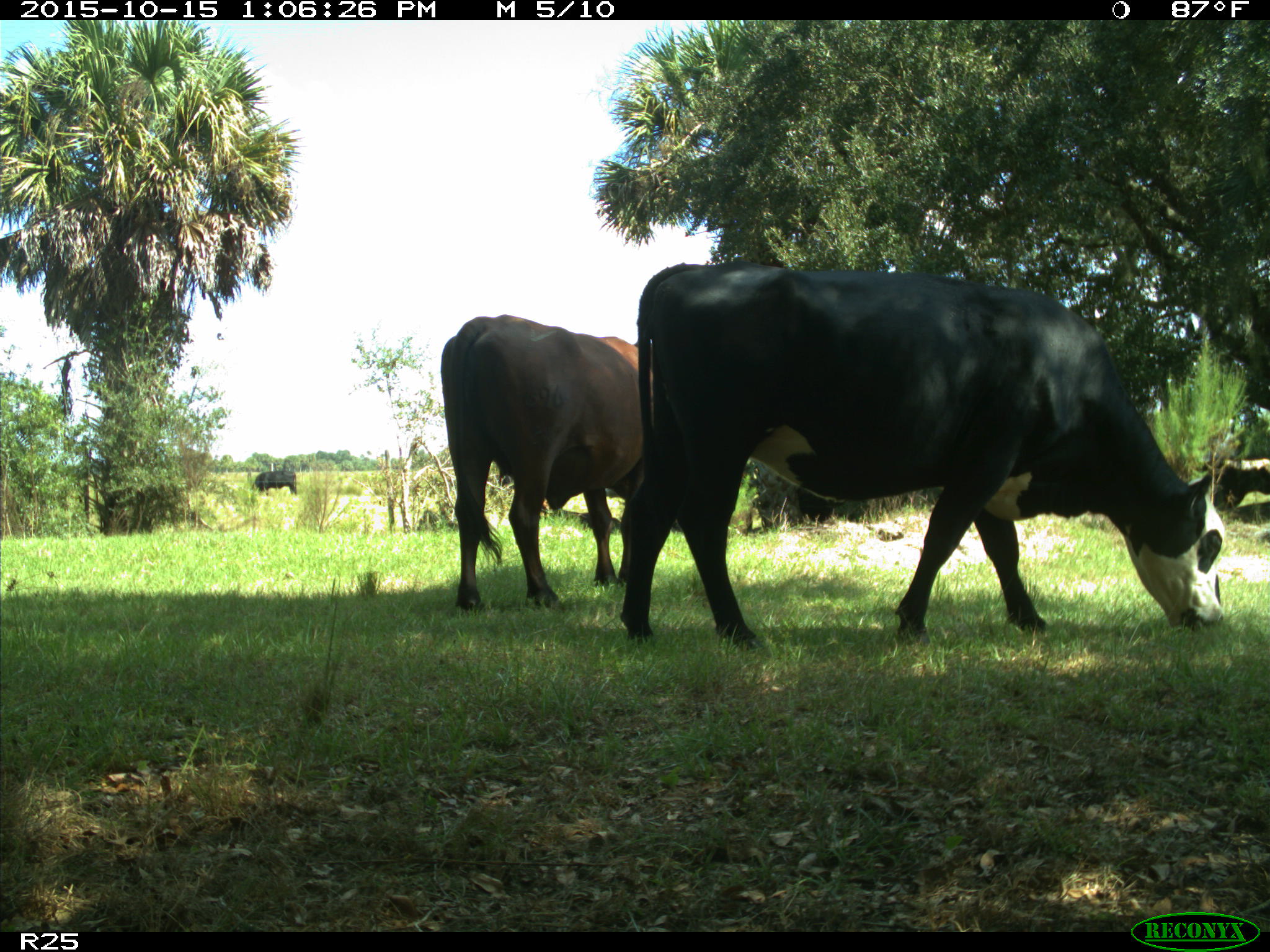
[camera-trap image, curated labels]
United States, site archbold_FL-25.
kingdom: Animalia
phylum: Chordata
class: Mammalia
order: Artiodactyla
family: Bovidae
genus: Bos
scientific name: Bos taurus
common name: domestic cow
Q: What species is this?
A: Bos taurus (domestic cow).